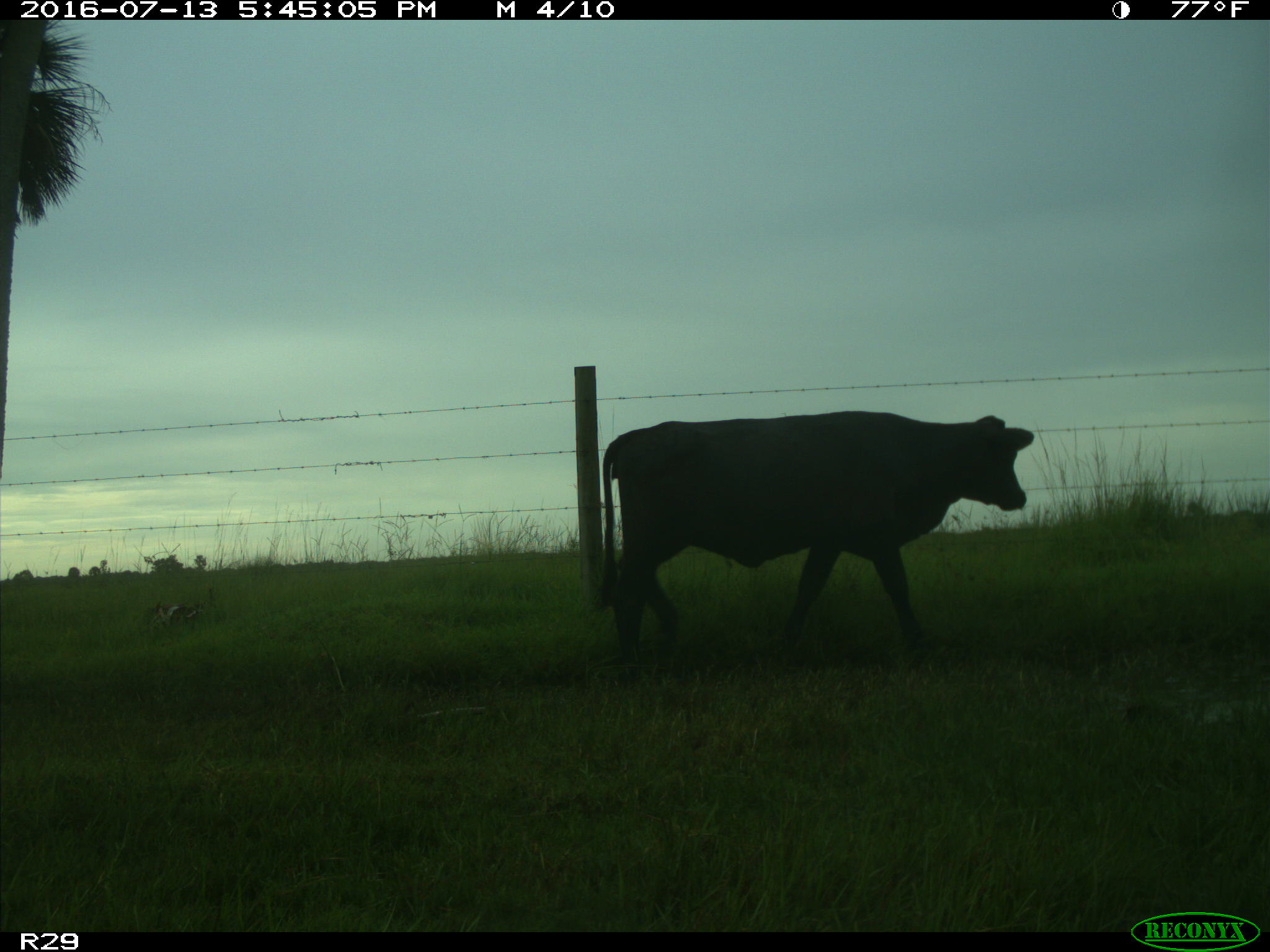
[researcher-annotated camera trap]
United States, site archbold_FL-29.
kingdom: Animalia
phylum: Chordata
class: Mammalia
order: Artiodactyla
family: Bovidae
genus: Bos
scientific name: Bos taurus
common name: domestic cow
Bos taurus (domestic cow).